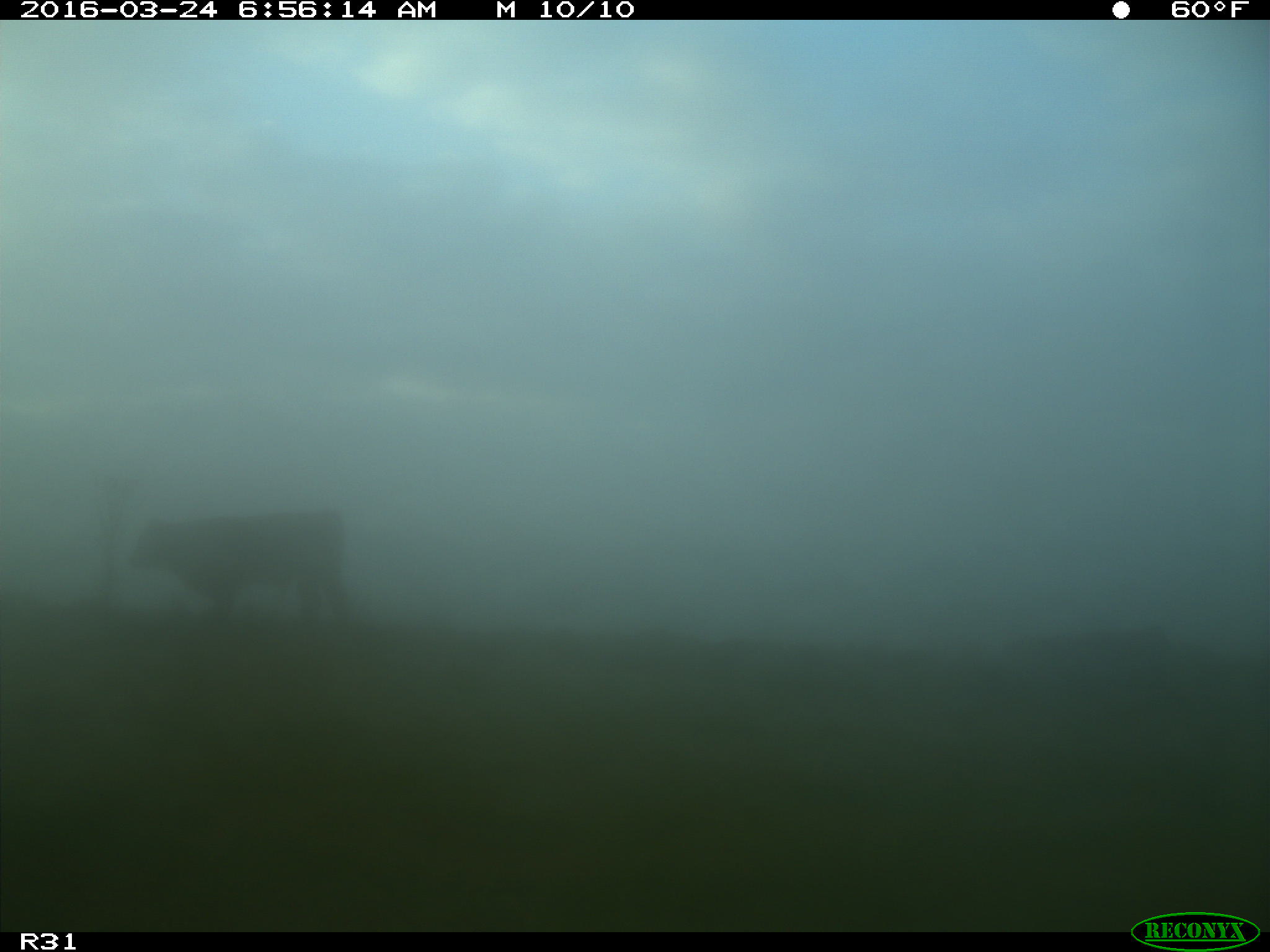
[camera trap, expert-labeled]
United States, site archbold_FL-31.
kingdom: Animalia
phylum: Chordata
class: Mammalia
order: Artiodactyla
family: Bovidae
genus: Bos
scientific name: Bos taurus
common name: domestic cow